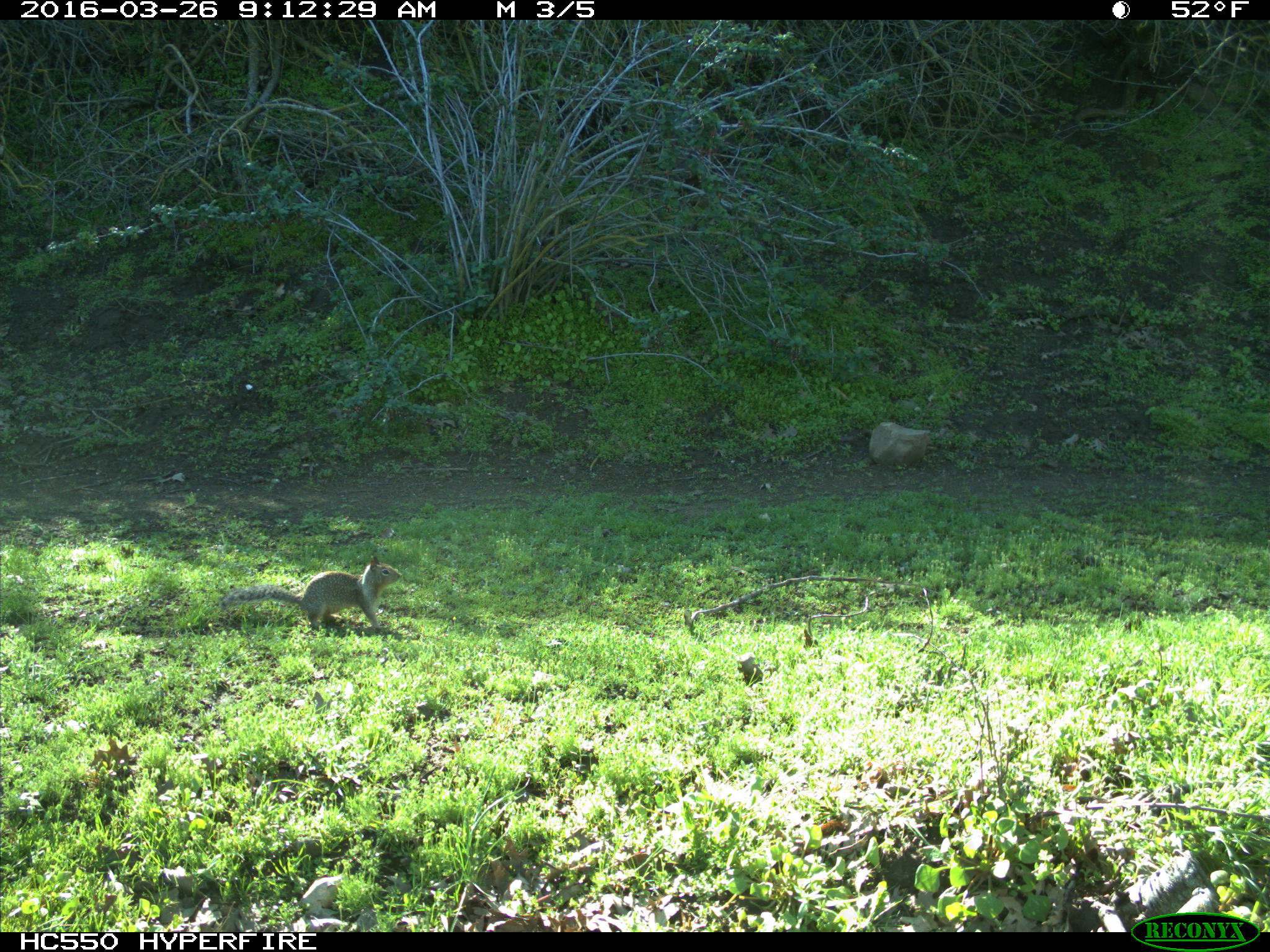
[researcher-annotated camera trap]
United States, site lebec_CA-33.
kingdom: Animalia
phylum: Chordata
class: Mammalia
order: Rodentia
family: Sciuridae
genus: Otospermophilus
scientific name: Otospermophilus beecheyi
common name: california ground squirrel